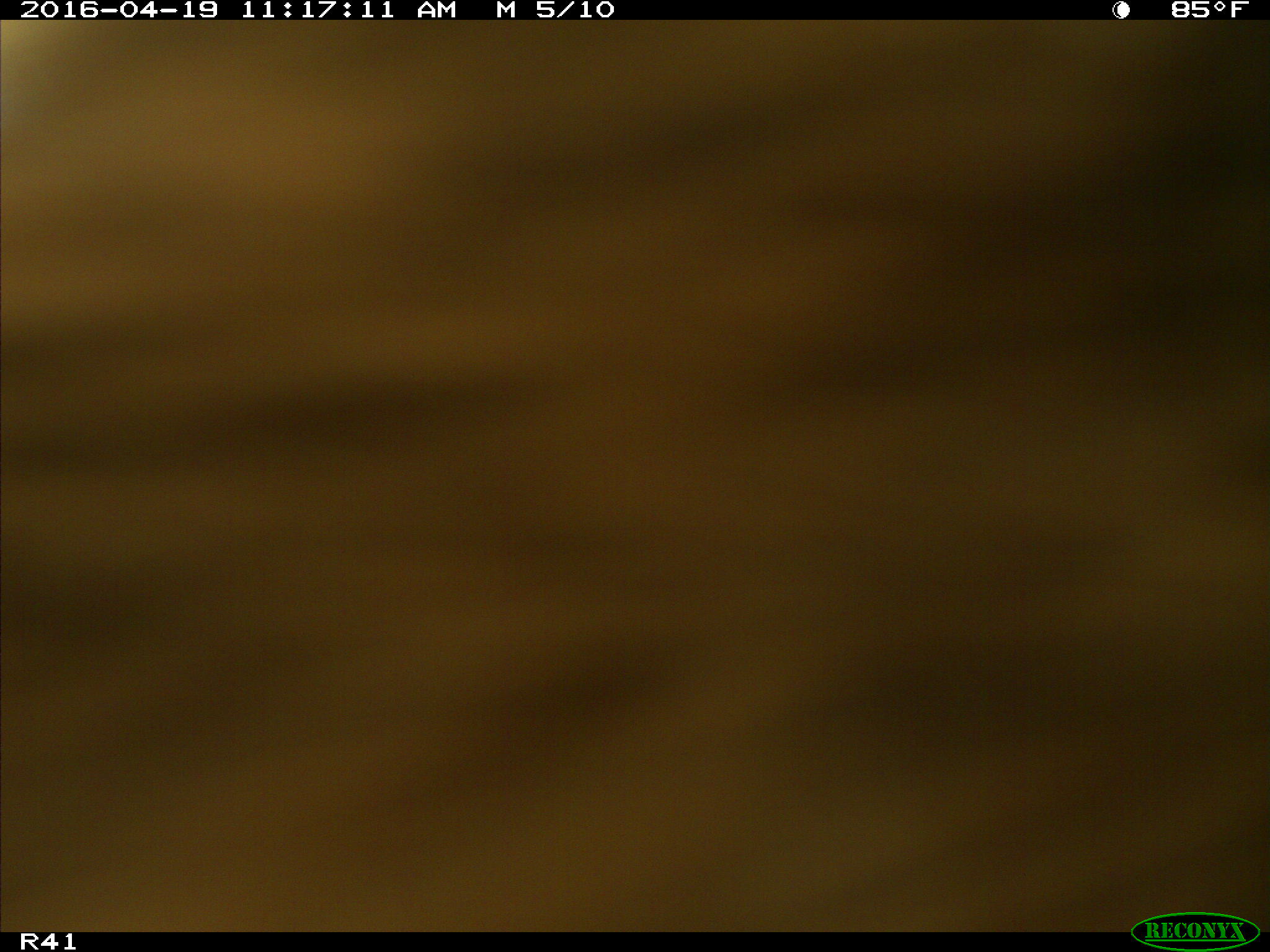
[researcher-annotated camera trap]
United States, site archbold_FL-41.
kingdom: Animalia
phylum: Chordata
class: Mammalia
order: Artiodactyla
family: Bovidae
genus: Bos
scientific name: Bos taurus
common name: domestic cow